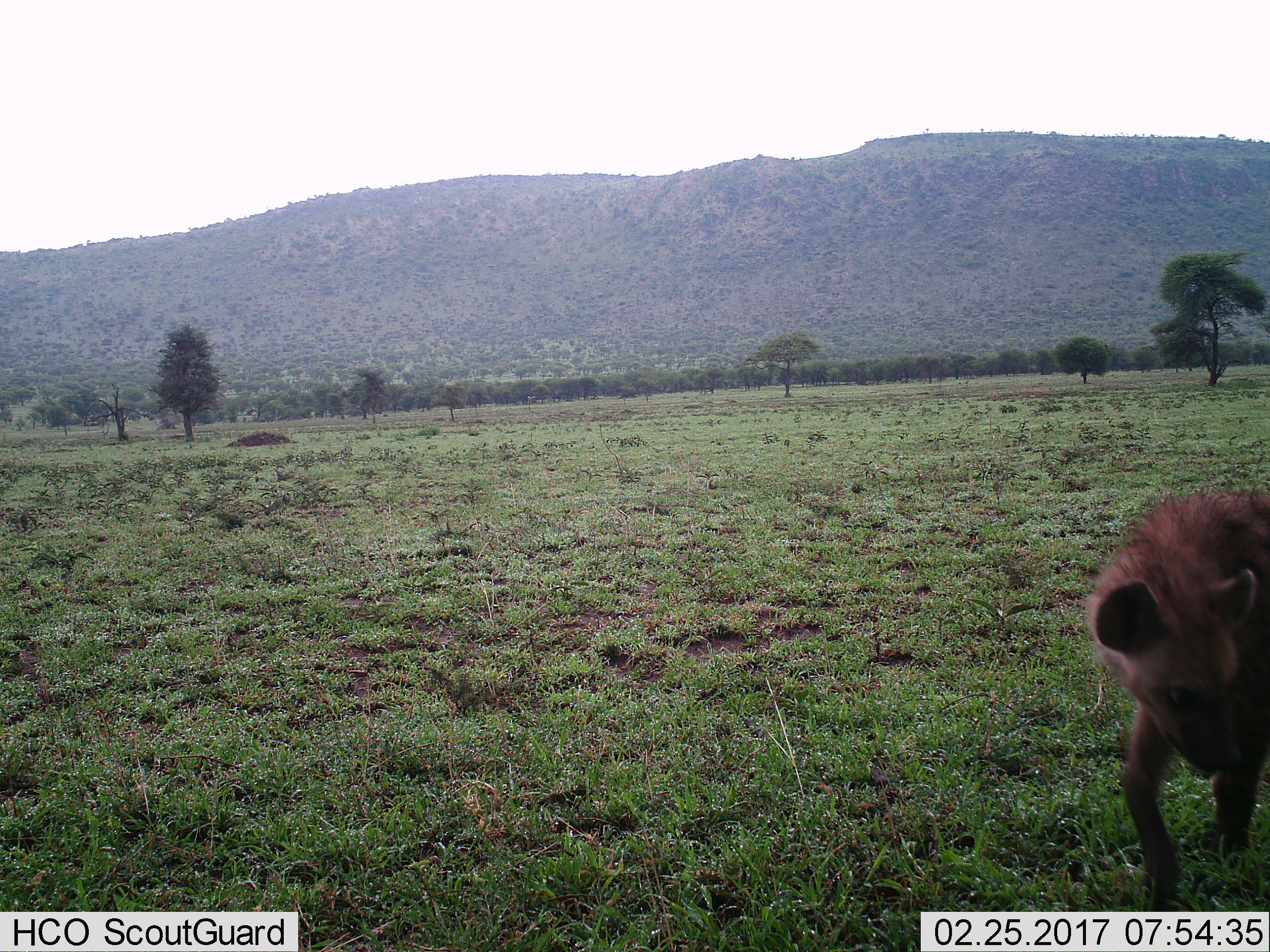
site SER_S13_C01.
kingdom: Animalia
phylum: Chordata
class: Mammalia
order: Carnivora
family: Hyaenidae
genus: Crocuta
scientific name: Crocuta crocuta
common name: spotted hyena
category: hyenaspotted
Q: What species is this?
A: Hyenaspotted (spotted hyena) (Crocuta crocuta).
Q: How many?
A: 1.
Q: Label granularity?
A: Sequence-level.